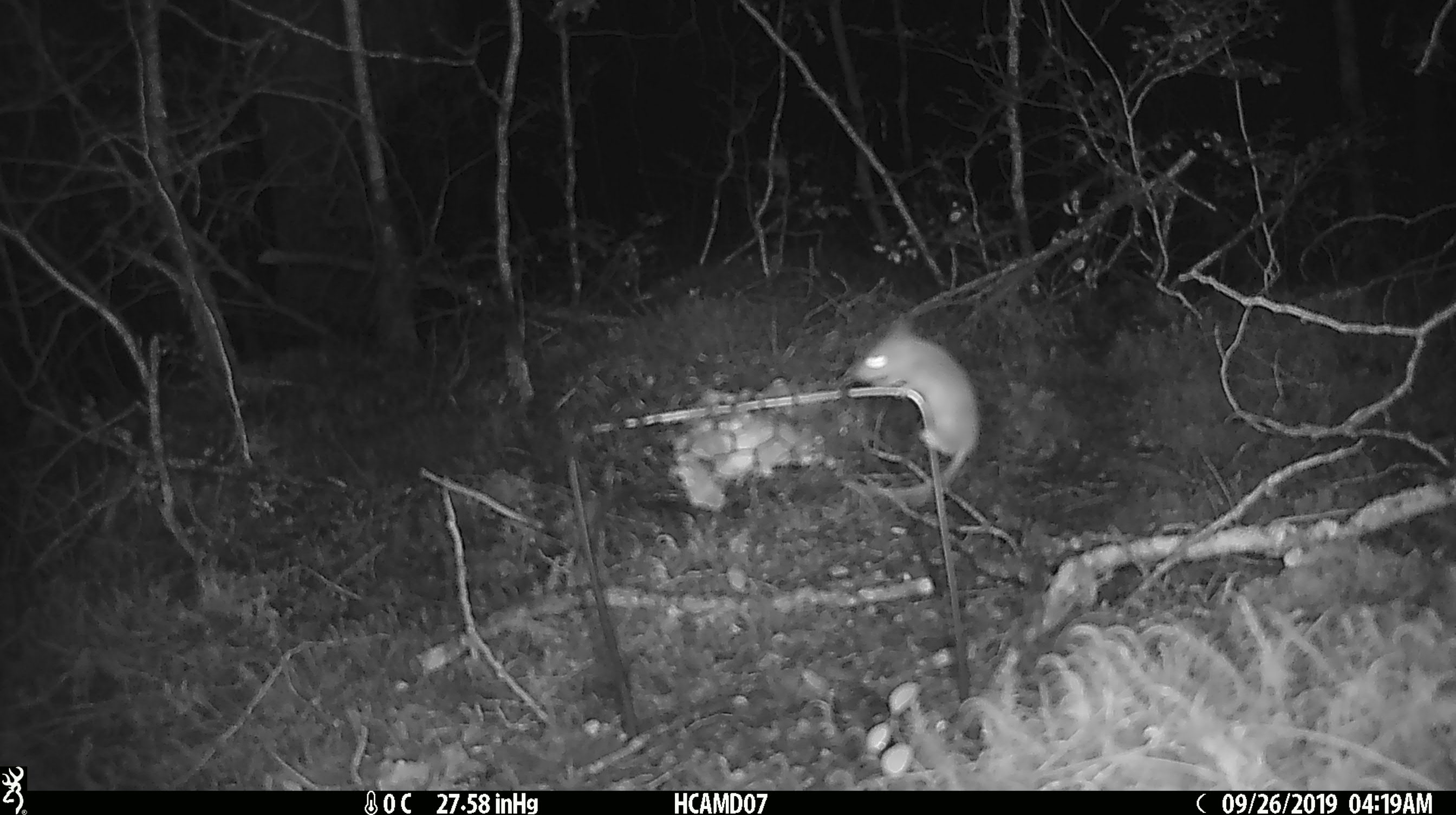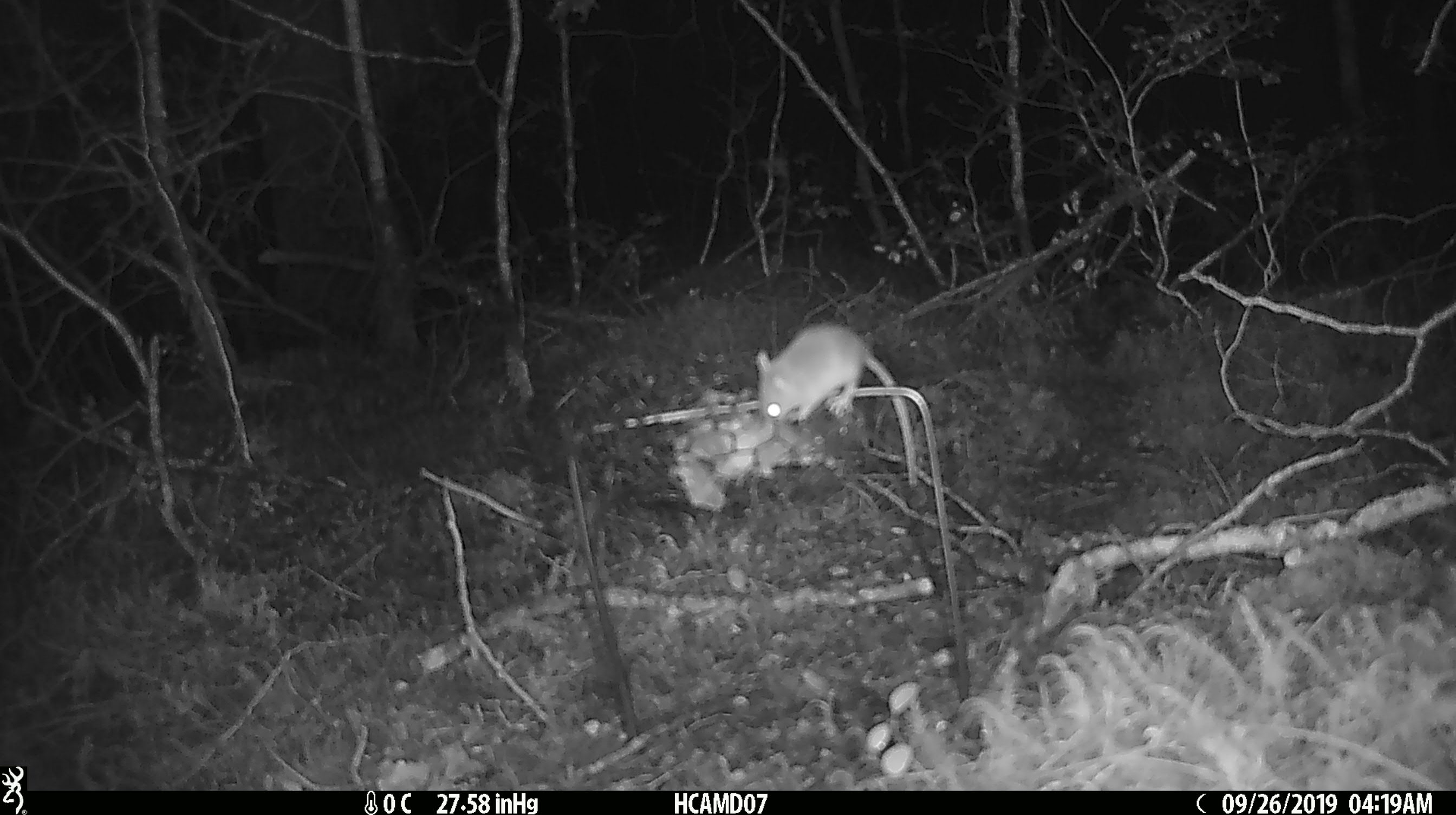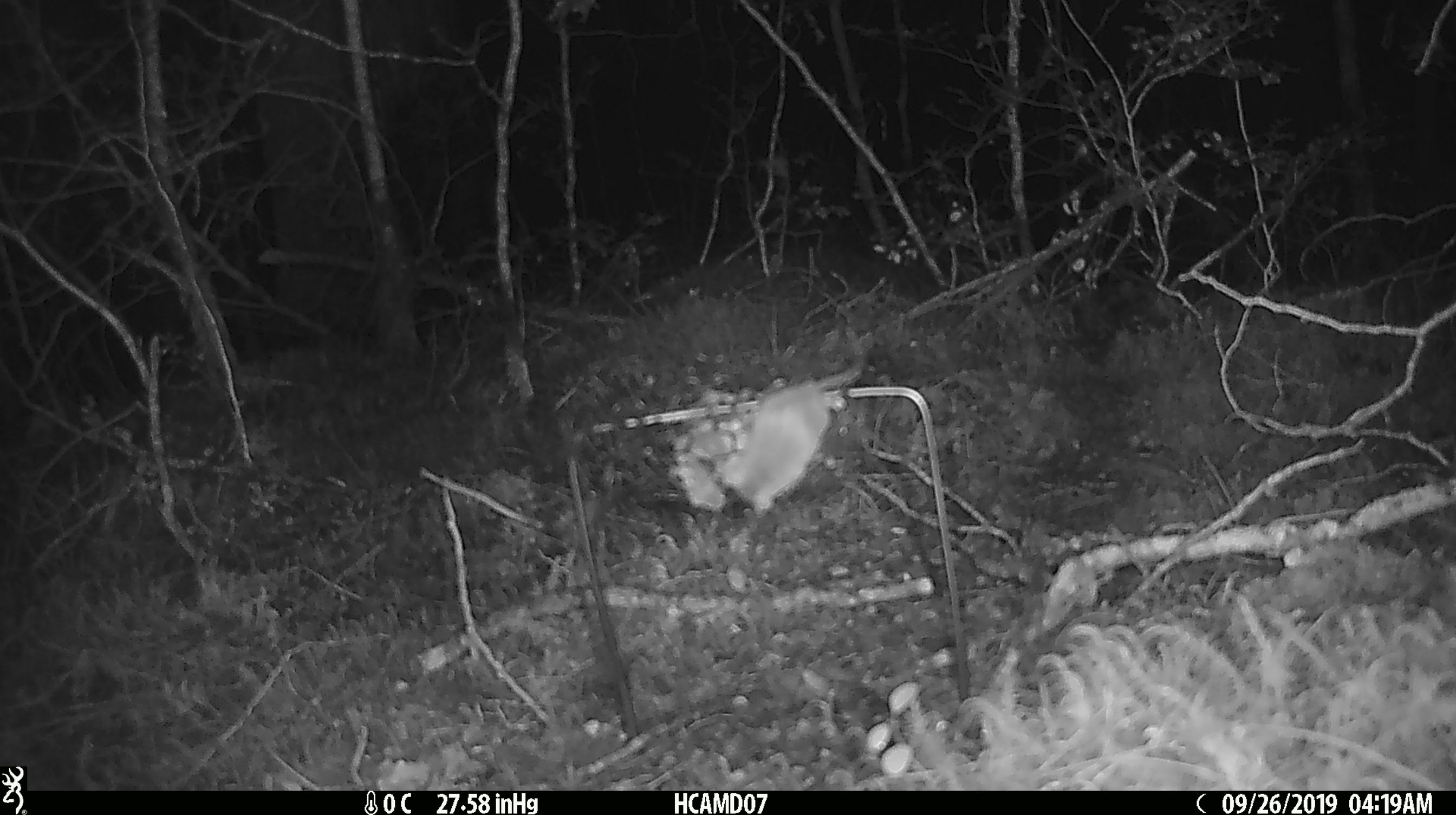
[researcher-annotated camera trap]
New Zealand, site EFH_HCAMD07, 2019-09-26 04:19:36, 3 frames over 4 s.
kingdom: Animalia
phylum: Chordata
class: Mammalia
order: Rodentia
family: Muridae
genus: Mus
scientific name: Mus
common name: mouse